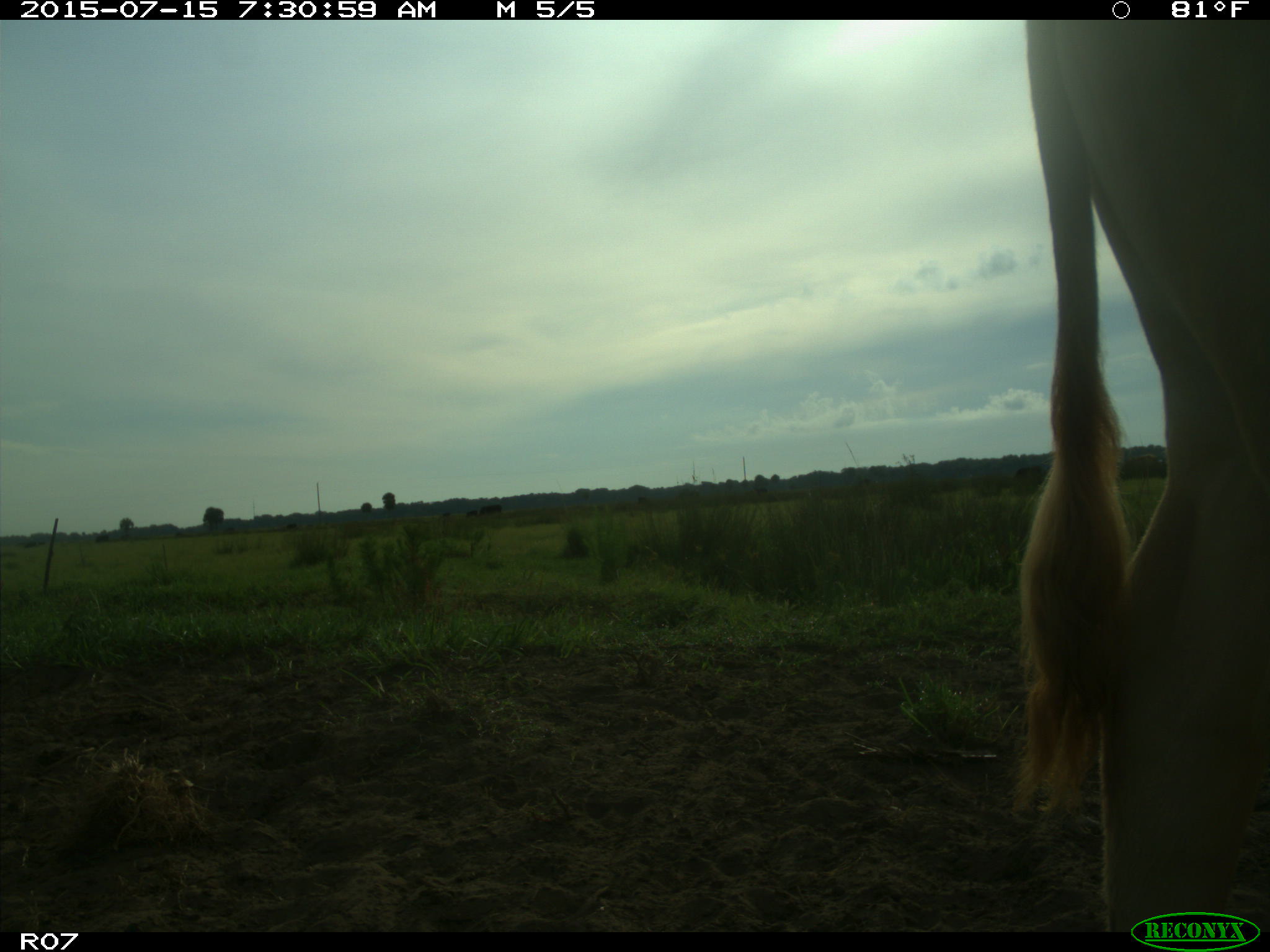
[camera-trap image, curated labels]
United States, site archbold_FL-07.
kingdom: Animalia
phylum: Chordata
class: Mammalia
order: Artiodactyla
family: Bovidae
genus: Bos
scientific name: Bos taurus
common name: domestic cow